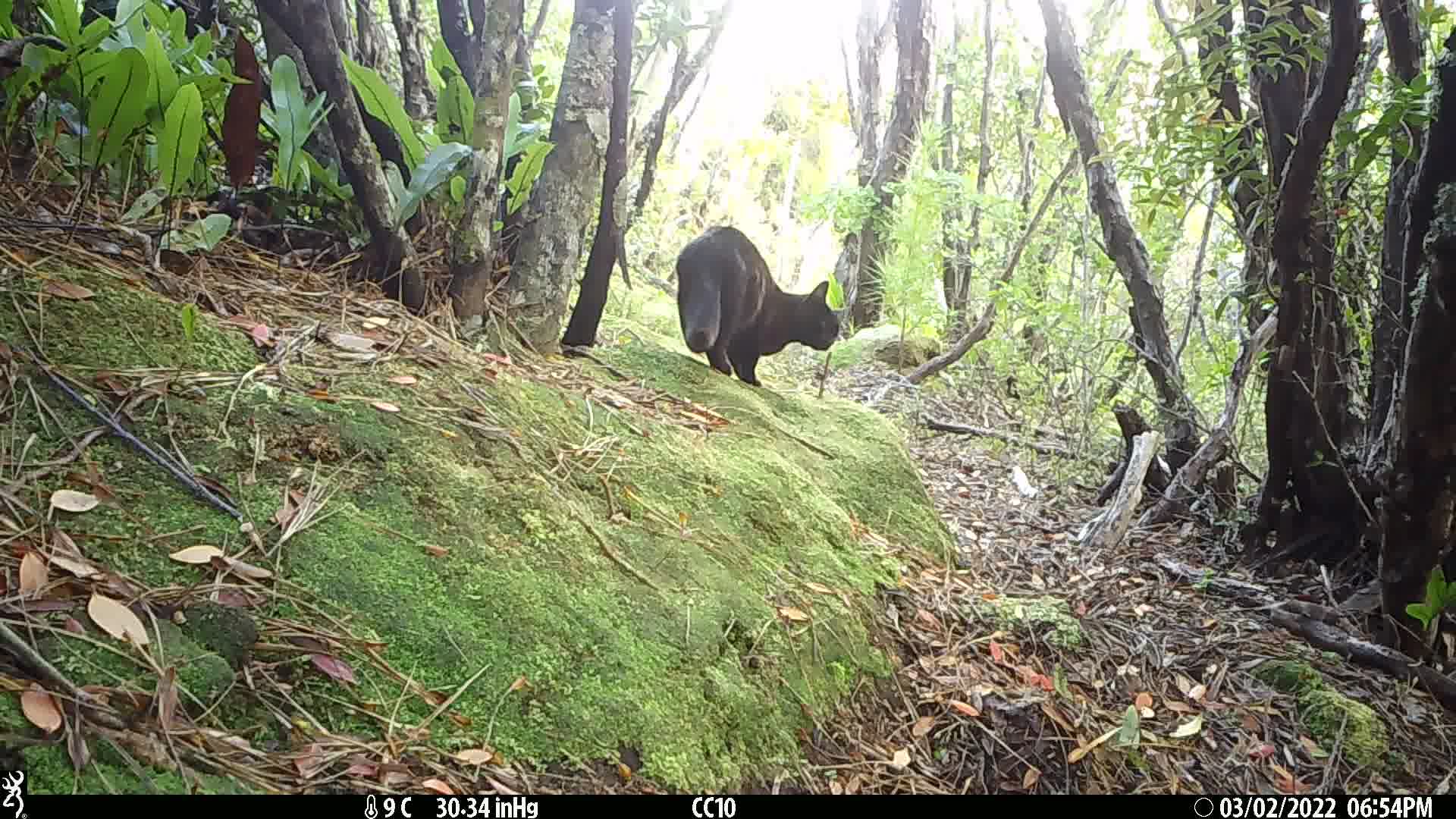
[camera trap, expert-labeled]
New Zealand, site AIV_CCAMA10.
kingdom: Animalia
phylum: Chordata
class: Mammalia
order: Carnivora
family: Felidae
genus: Felis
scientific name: Felis catus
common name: domestic cat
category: cat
Cat (domestic cat) (Felis catus).